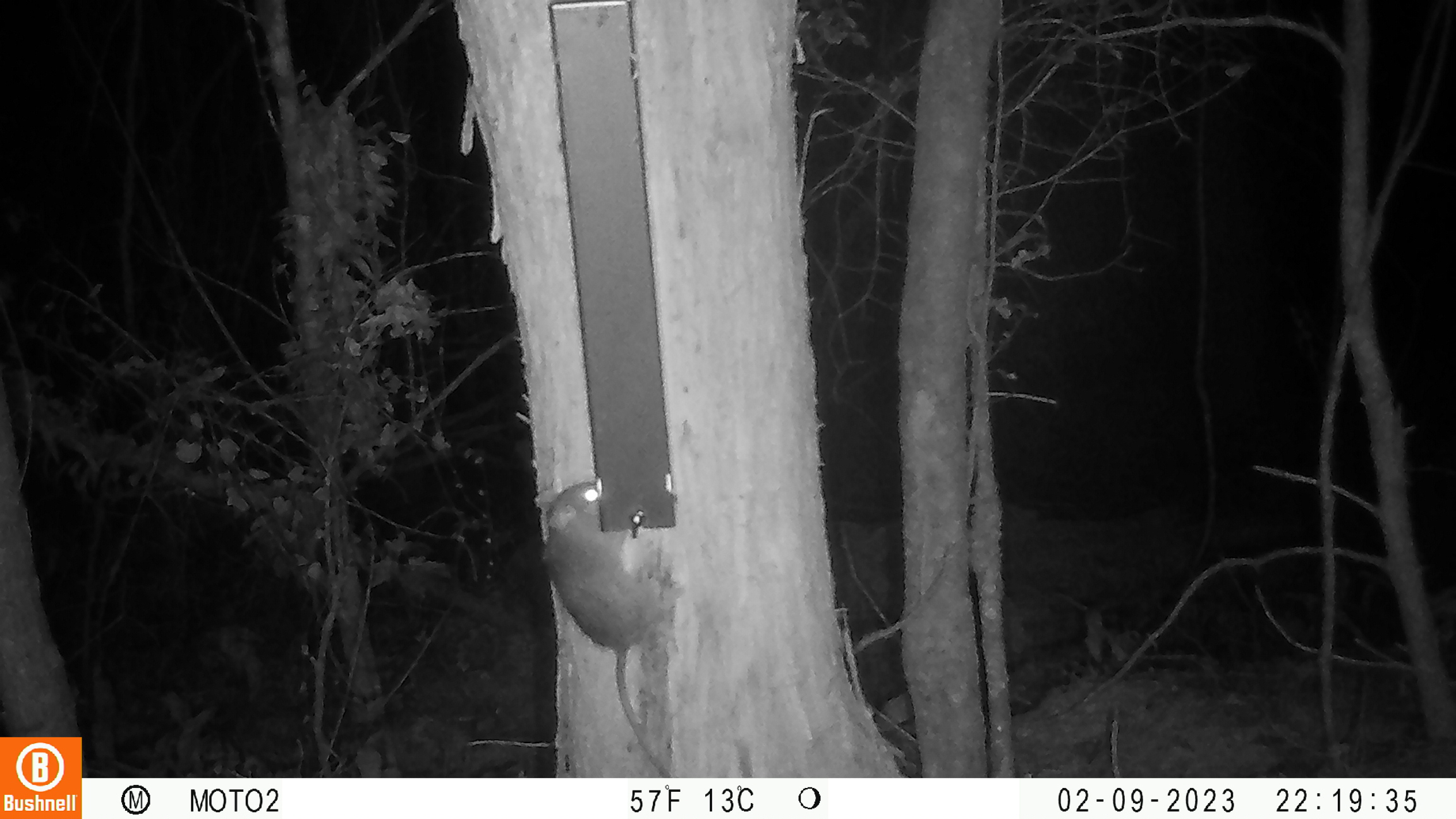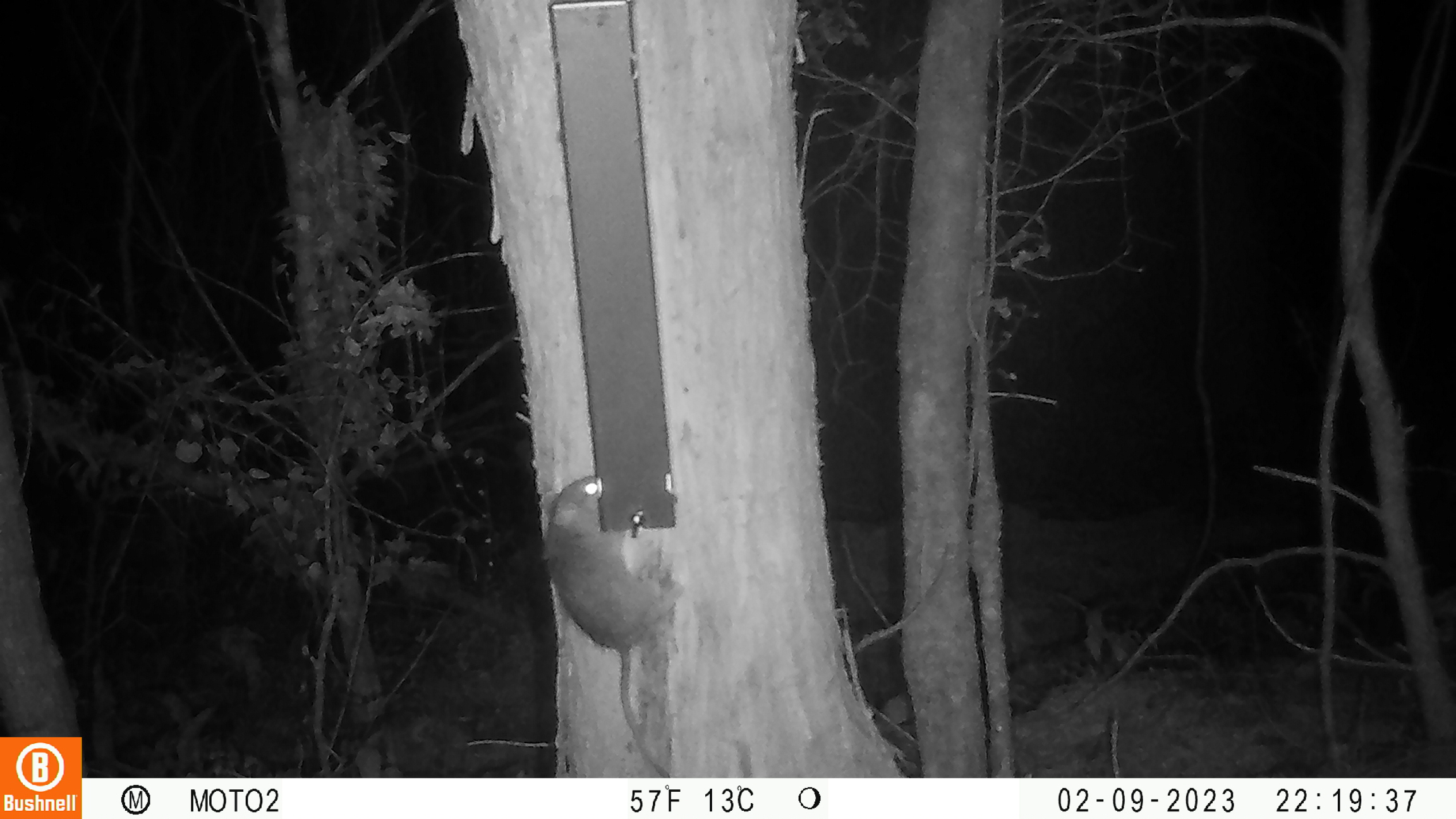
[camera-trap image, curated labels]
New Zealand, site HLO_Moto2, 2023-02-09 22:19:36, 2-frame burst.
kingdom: Animalia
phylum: Chordata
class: Mammalia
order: Rodentia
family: Muridae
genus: Rattus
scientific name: Rattus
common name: rat